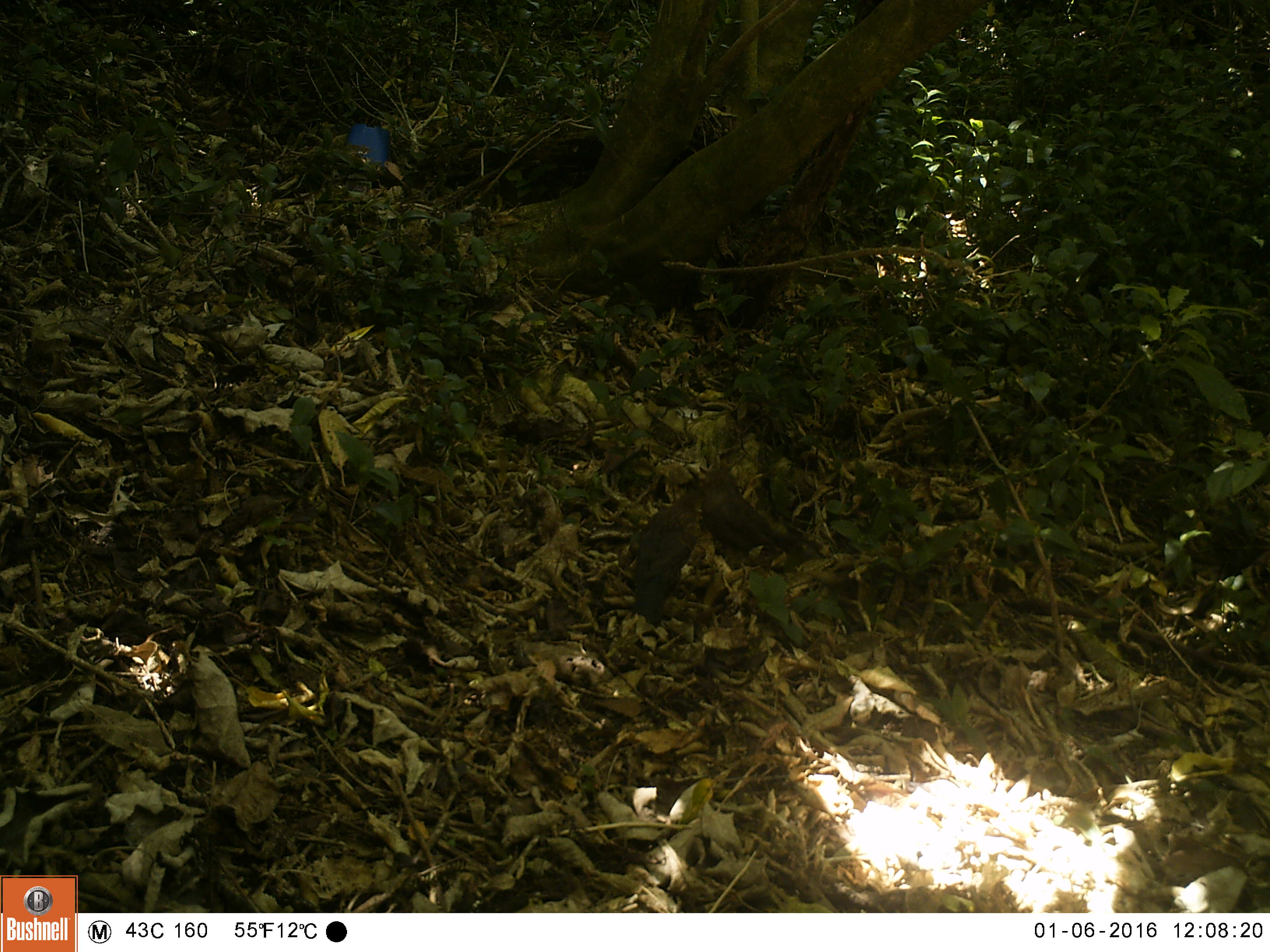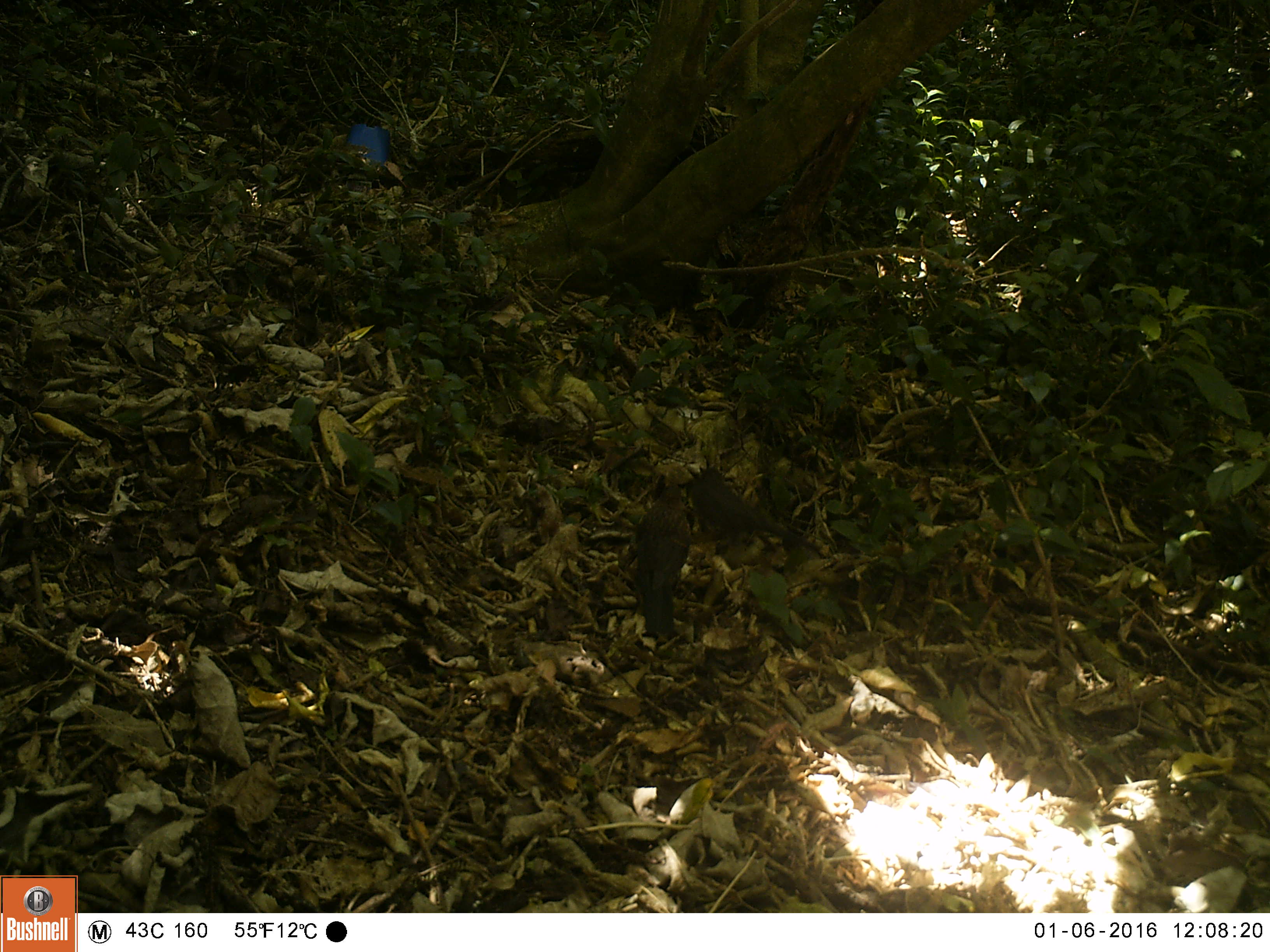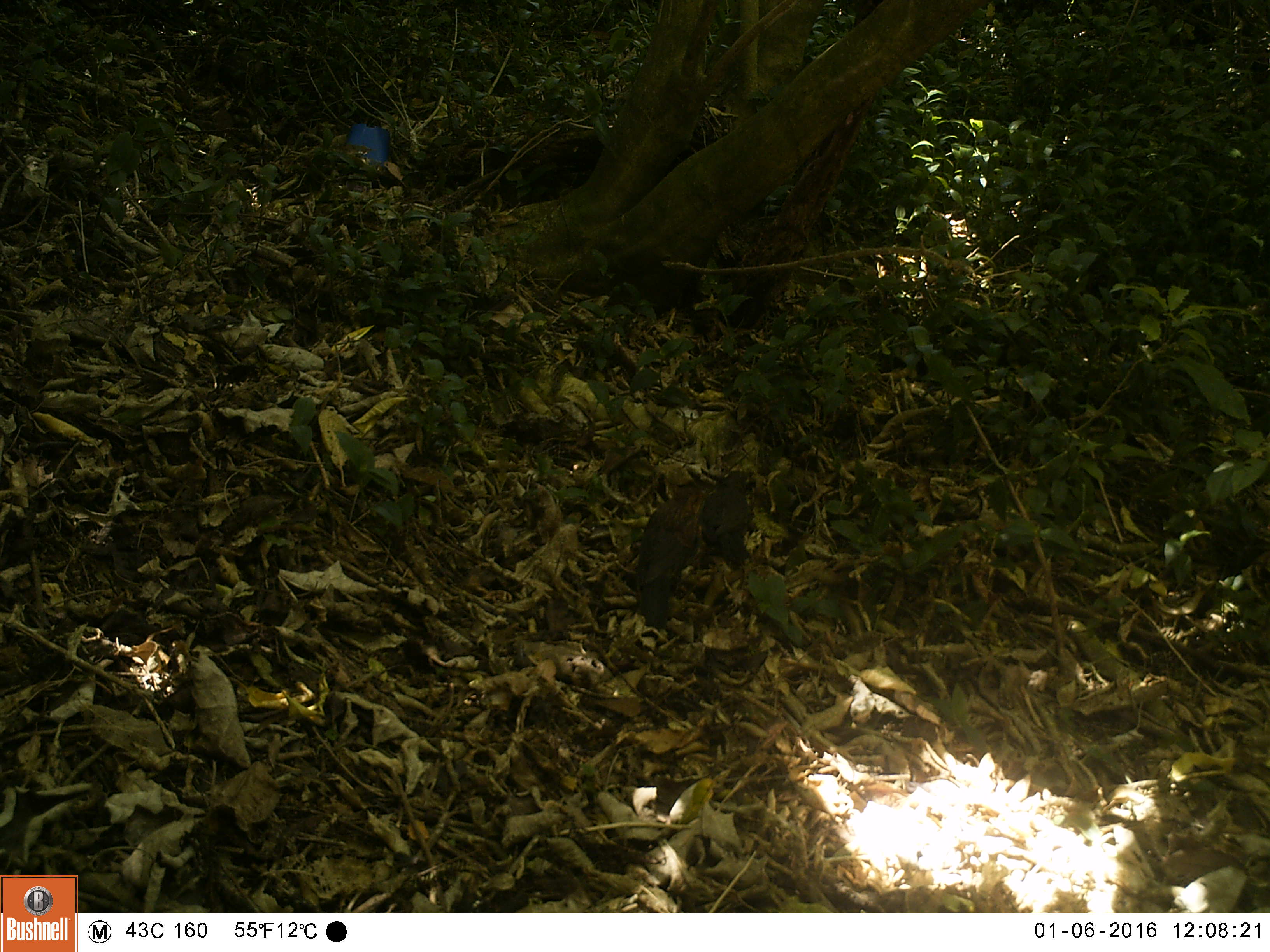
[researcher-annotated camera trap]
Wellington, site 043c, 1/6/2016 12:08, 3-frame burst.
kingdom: Animalia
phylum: Chordata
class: Aves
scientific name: Aves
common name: bird